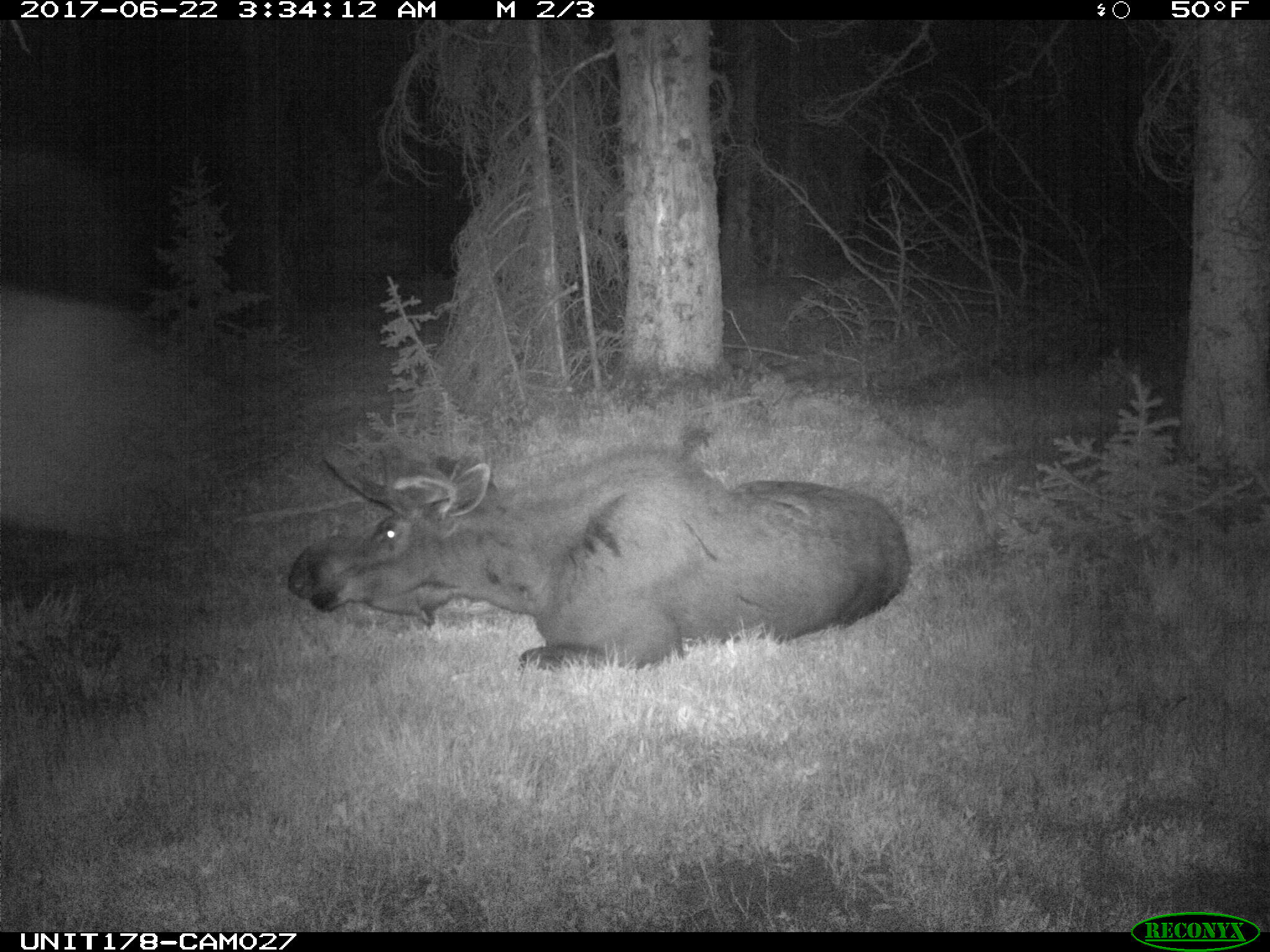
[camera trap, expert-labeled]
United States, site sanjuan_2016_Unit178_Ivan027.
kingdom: Animalia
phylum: Chordata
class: Mammalia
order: Artiodactyla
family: Cervidae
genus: Alces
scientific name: Alces alces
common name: moose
Alces alces (moose).